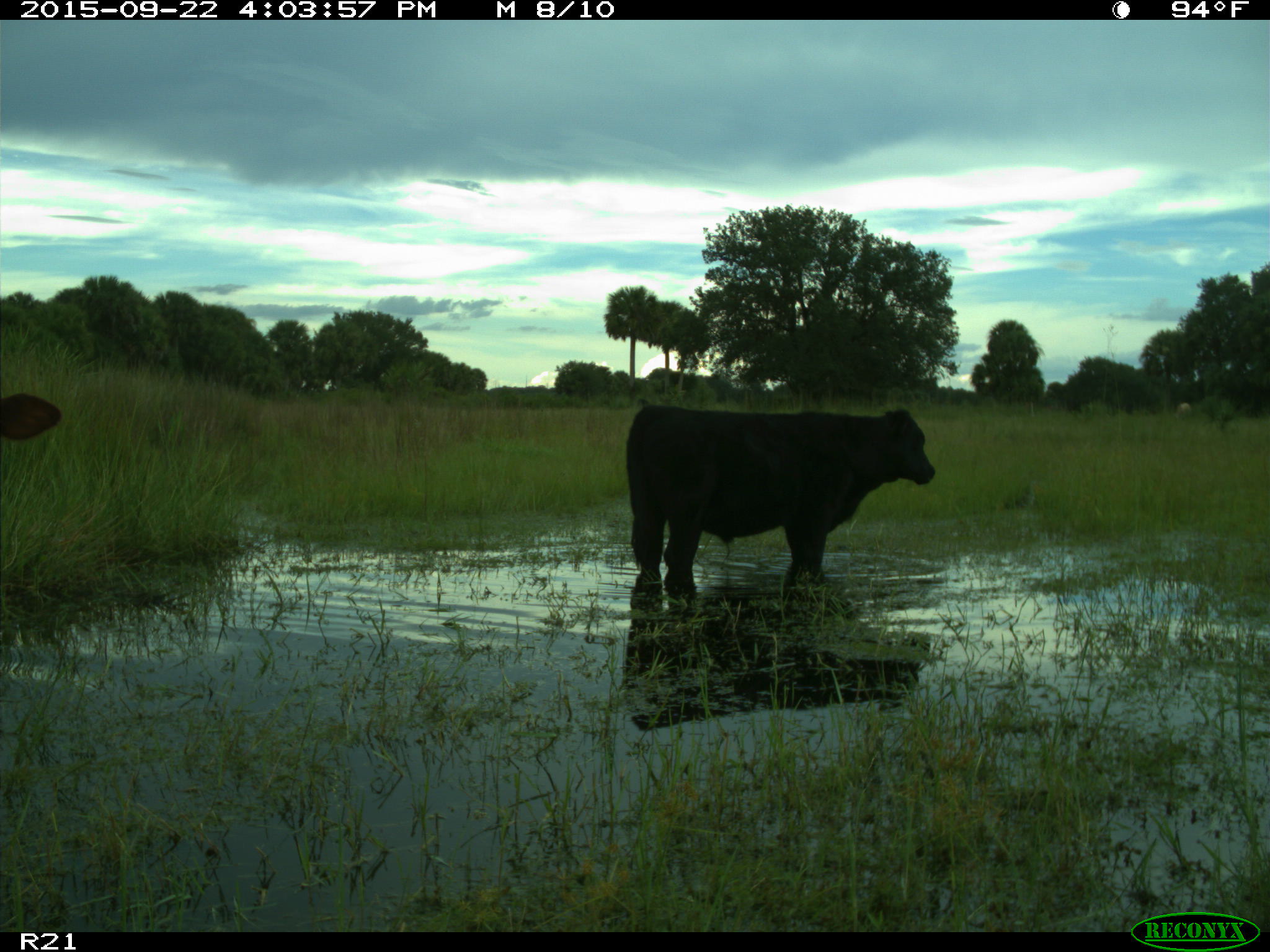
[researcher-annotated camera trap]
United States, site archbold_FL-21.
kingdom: Animalia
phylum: Chordata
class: Mammalia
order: Artiodactyla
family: Bovidae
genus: Bos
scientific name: Bos taurus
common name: domestic cow